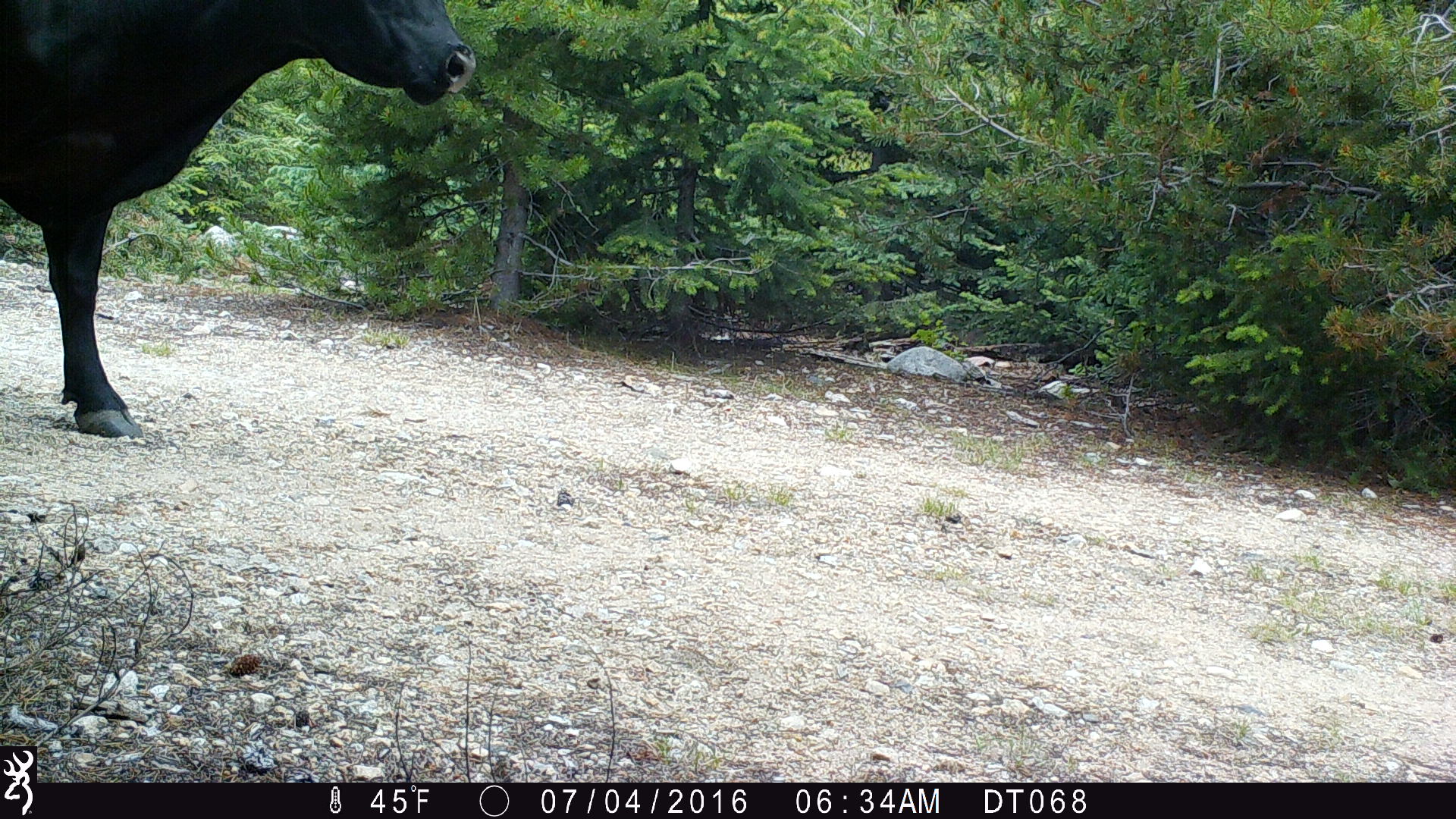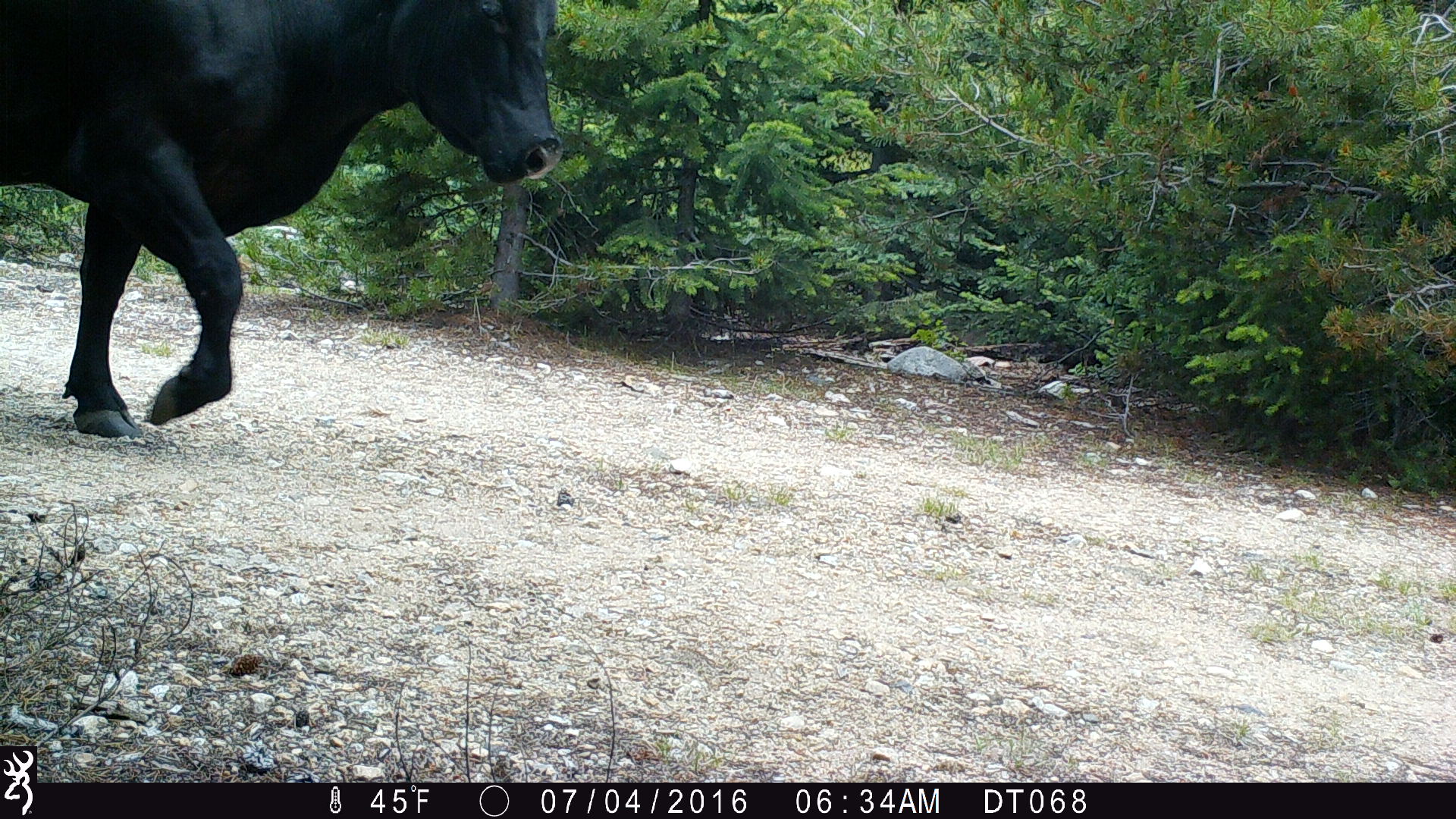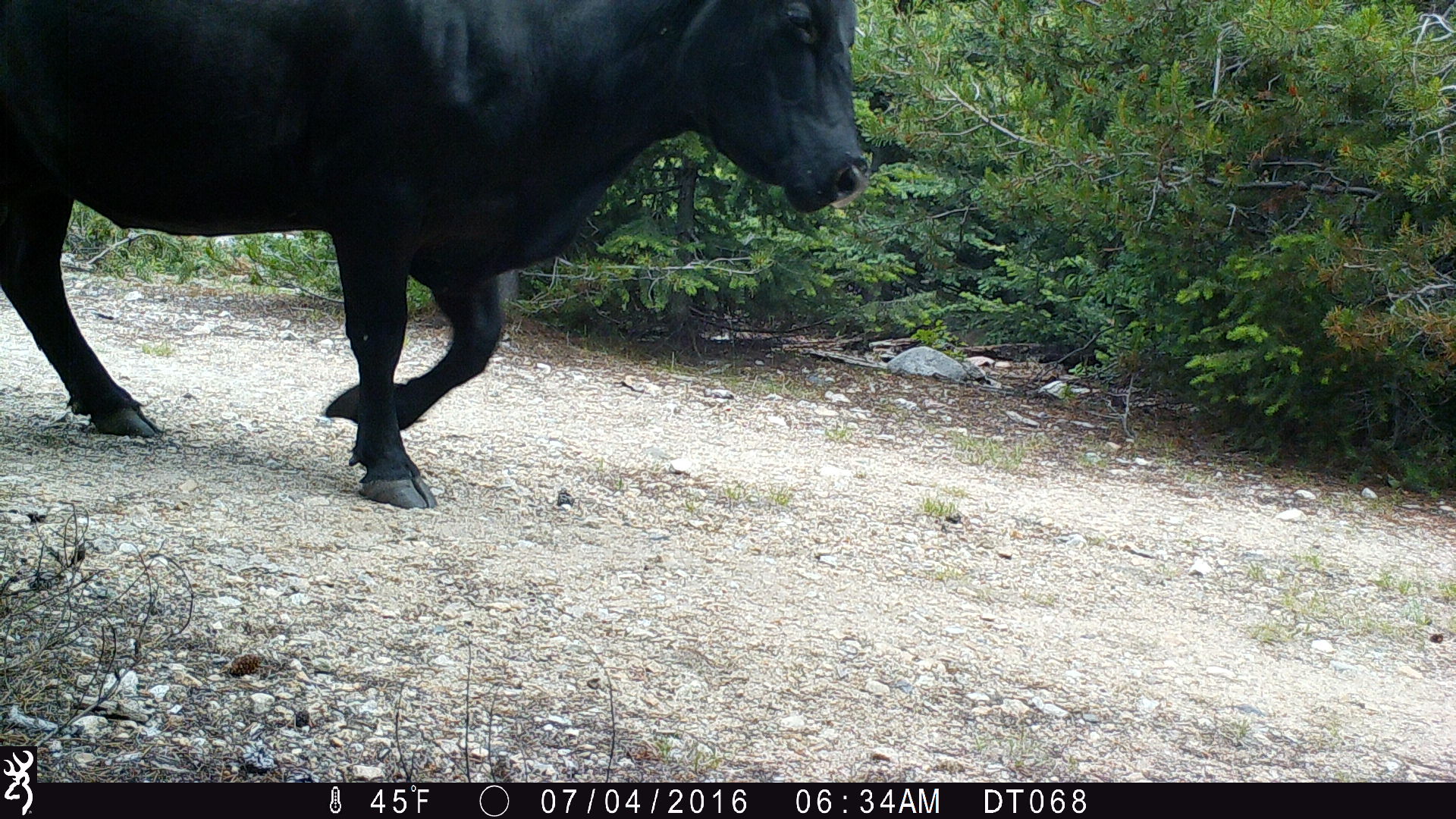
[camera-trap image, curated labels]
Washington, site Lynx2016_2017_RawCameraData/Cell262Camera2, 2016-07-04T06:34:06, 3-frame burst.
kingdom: Animalia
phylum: Chordata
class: Mammalia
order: Artiodactyla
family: Bovidae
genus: Bos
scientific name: Bos taurus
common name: domestic cattle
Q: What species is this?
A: Domestic cattle (Bos taurus).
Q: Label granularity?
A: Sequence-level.